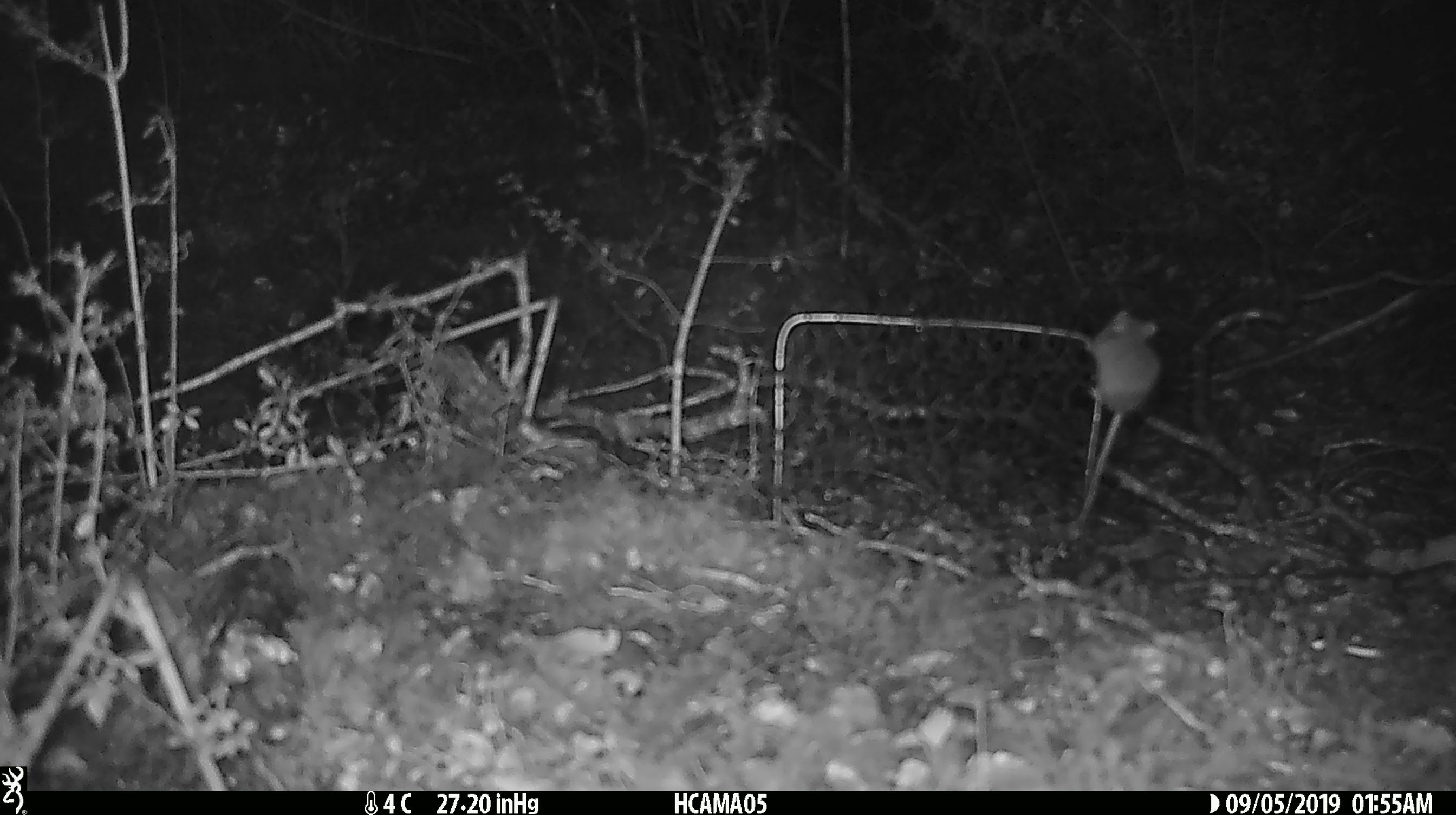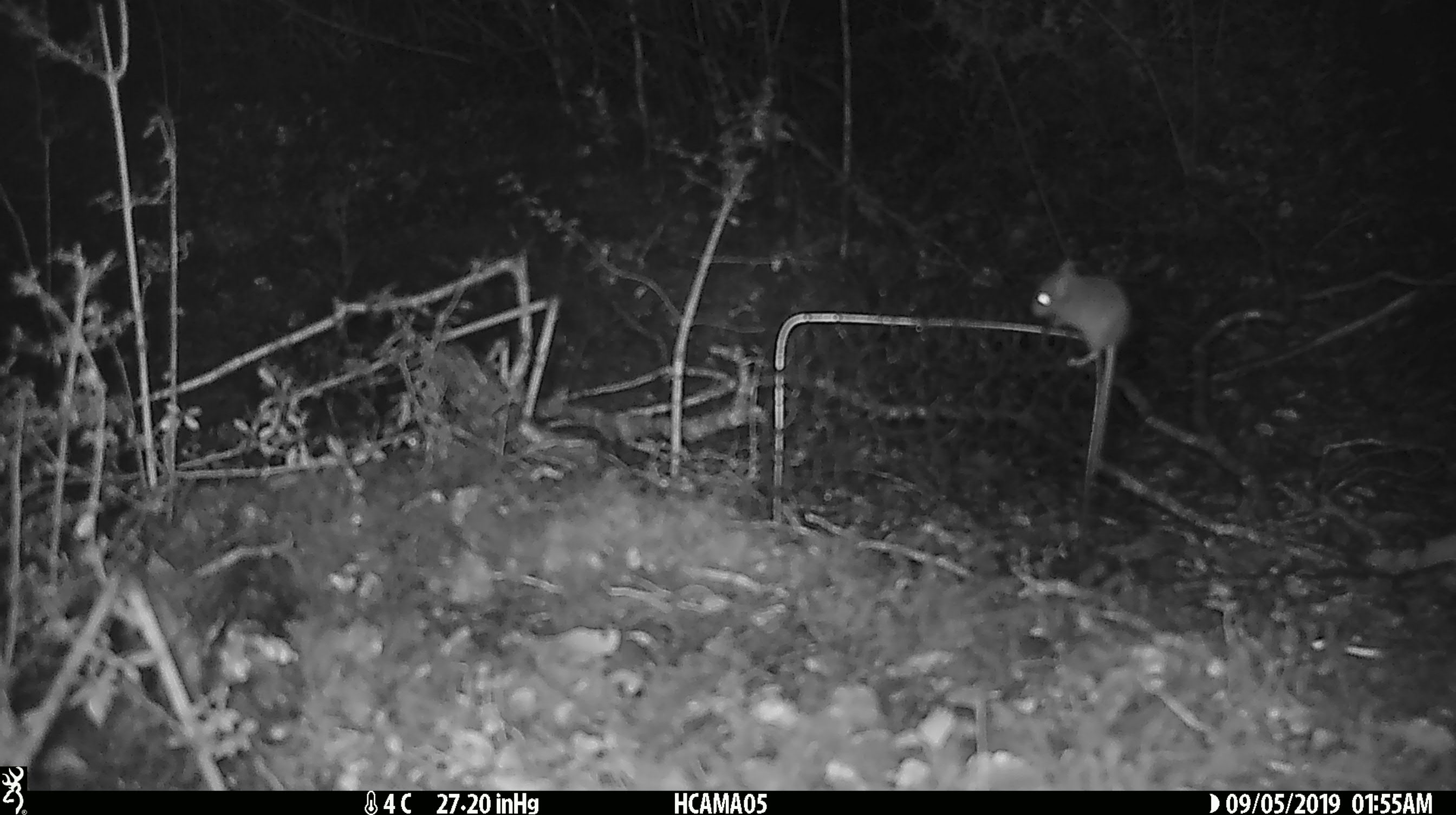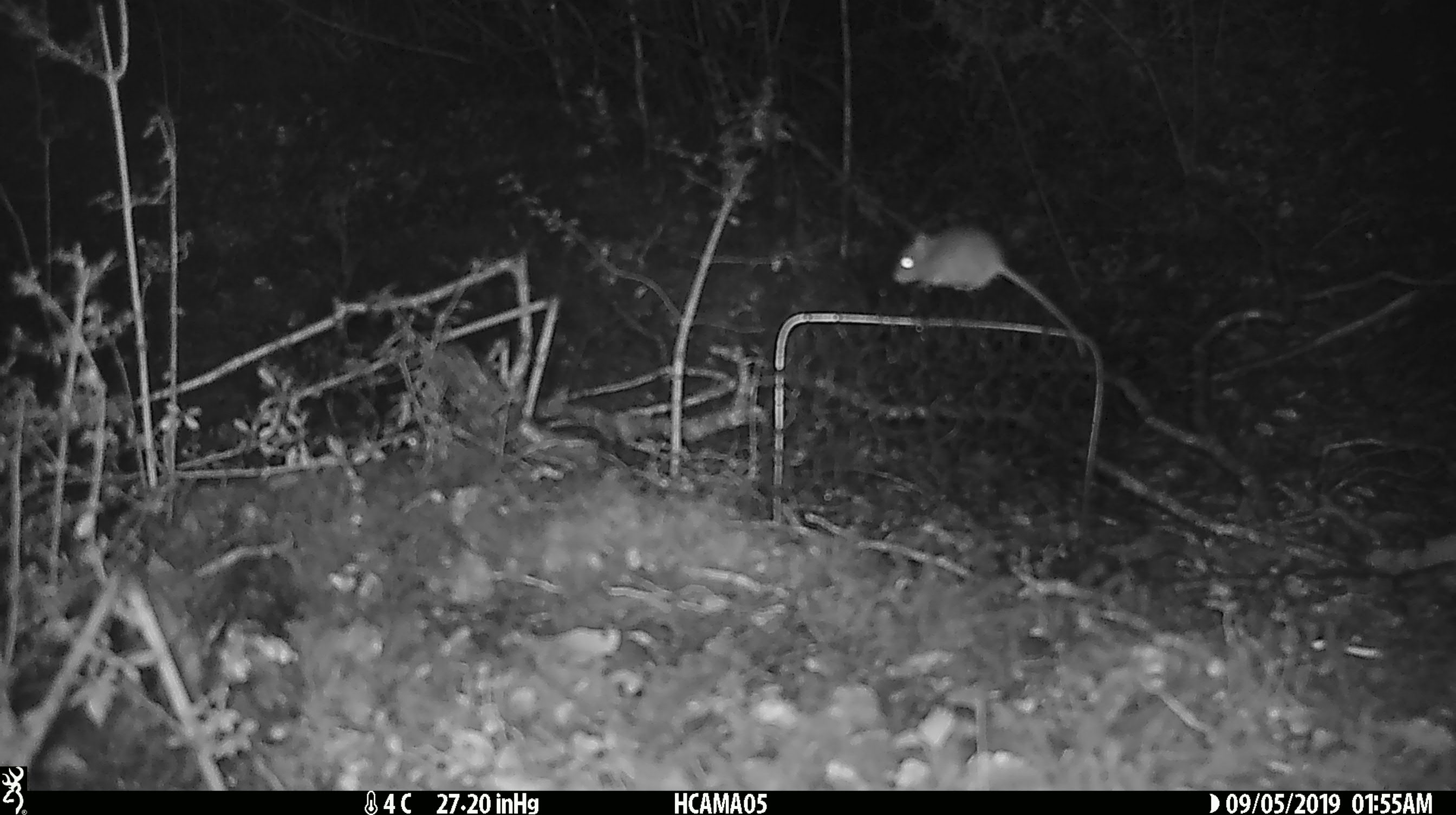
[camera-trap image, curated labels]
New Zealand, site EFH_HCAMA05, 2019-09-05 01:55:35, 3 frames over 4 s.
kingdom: Animalia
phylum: Chordata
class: Mammalia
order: Rodentia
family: Muridae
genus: Mus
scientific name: Mus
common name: mouse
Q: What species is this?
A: Mouse (Mus).